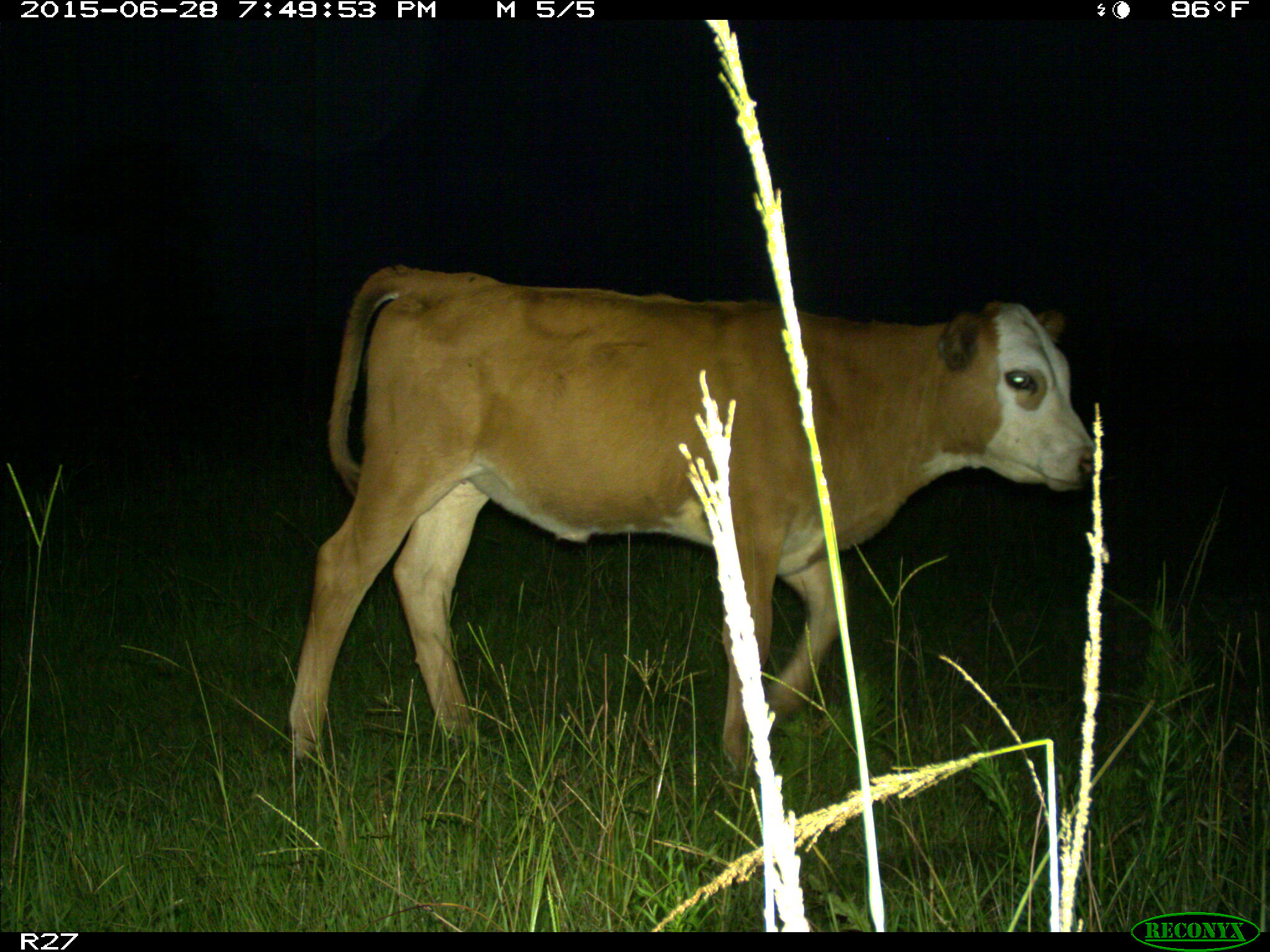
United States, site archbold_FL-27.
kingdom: Animalia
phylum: Chordata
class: Mammalia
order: Artiodactyla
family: Bovidae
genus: Bos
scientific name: Bos taurus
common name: domestic cow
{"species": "Bos taurus (domestic cow)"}